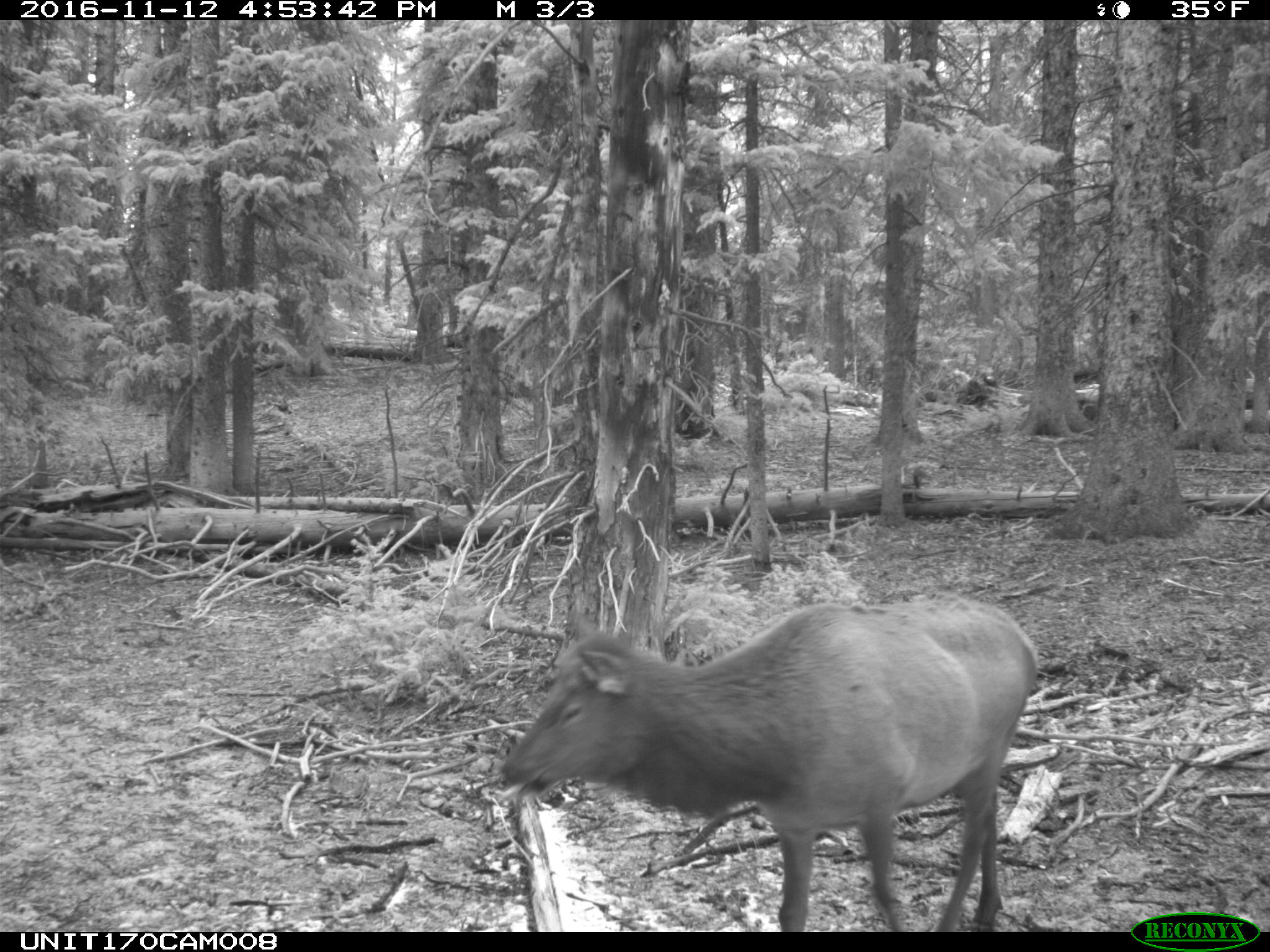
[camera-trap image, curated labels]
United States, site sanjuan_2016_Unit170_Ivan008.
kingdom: Animalia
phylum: Chordata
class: Mammalia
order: Artiodactyla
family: Cervidae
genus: Cervus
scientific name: Cervus elaphus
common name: red deer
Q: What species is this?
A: Cervus elaphus (red deer).